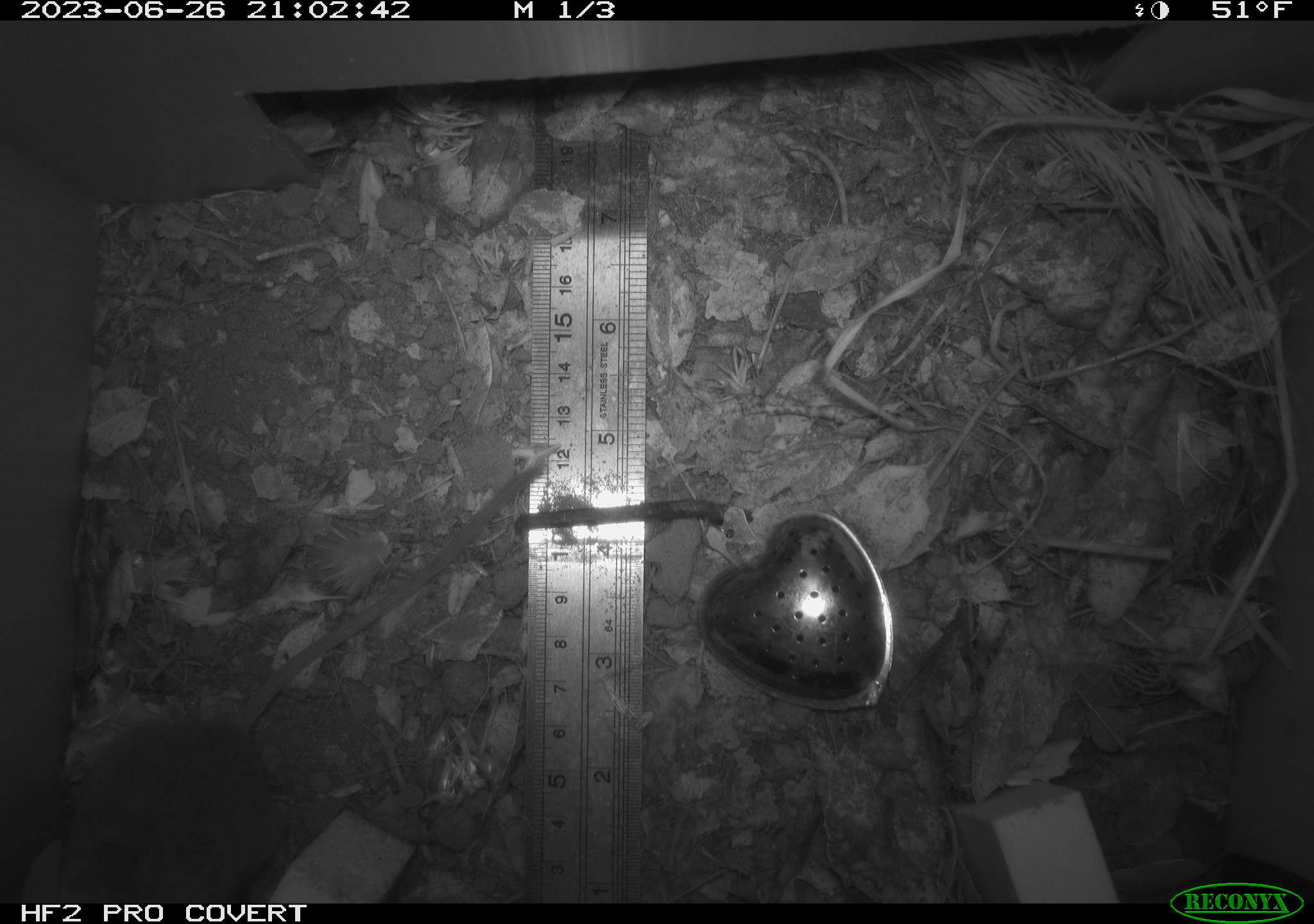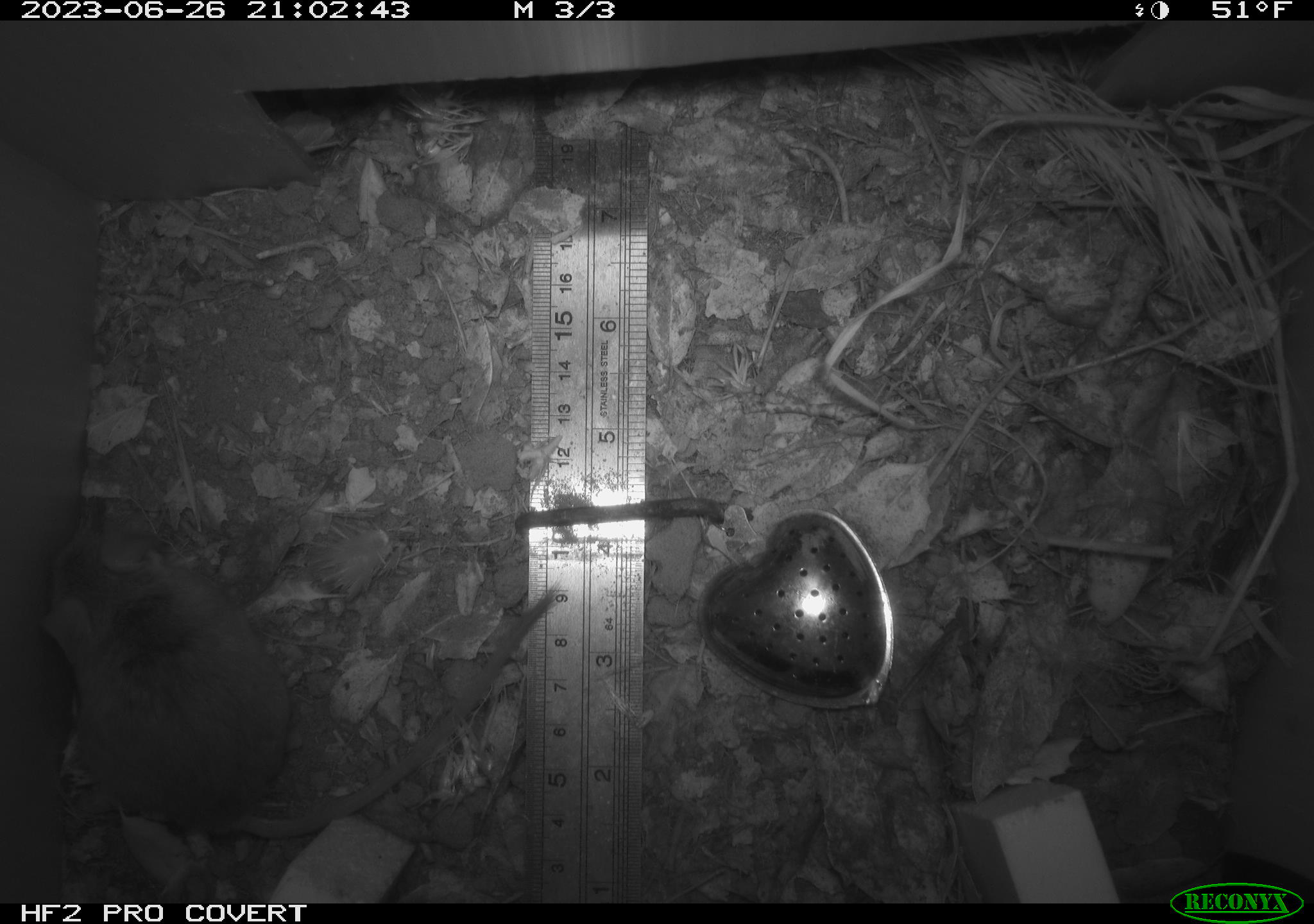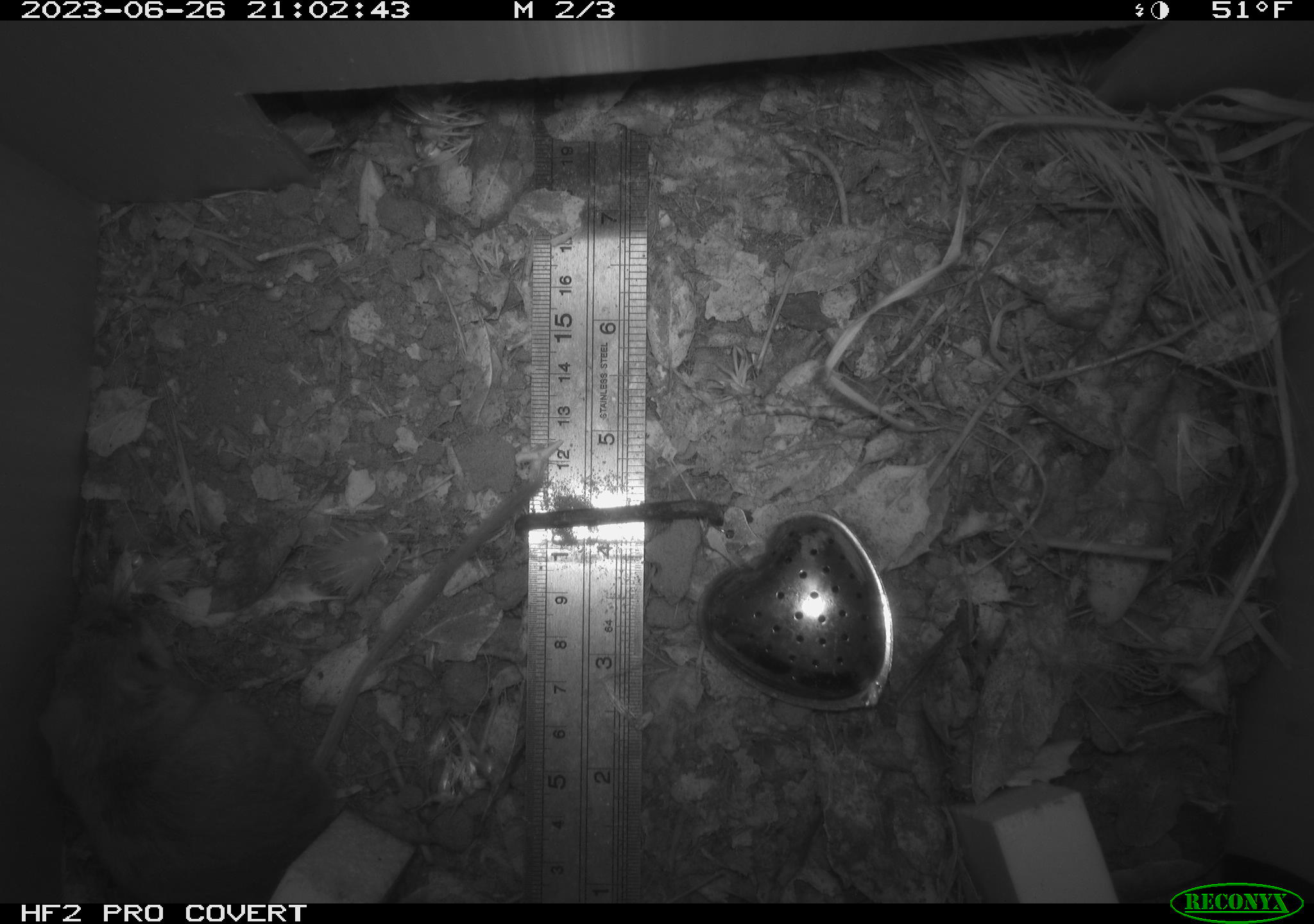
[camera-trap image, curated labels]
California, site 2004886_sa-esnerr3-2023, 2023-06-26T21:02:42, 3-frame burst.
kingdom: Animalia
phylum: Chordata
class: Mammalia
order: Rodentia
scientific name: Rodentia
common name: mouse species